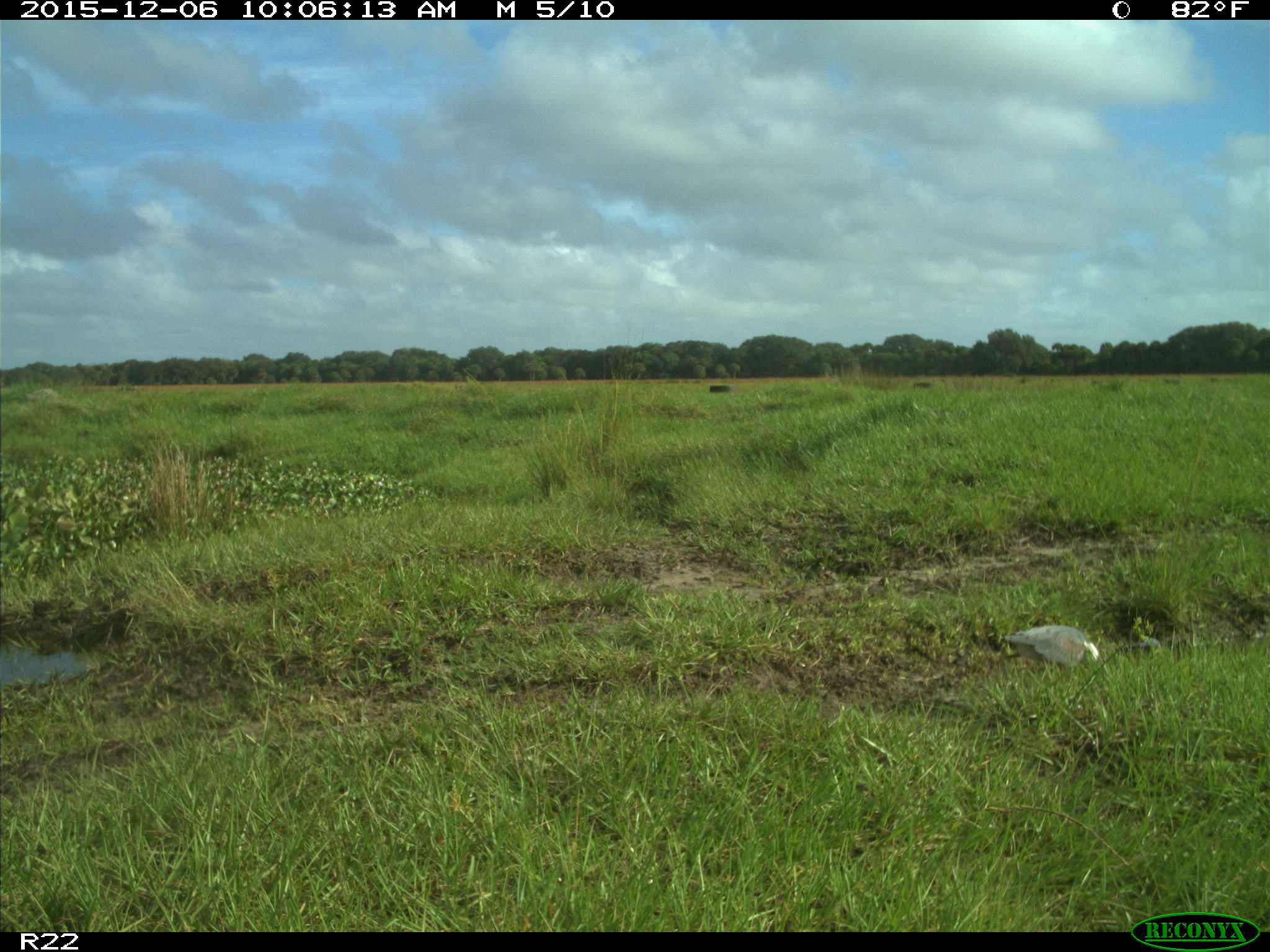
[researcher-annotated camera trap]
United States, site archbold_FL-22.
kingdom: Animalia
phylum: Chordata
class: Aves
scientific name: Aves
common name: birds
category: unidentified bird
Unidentified bird (birds) (Aves).